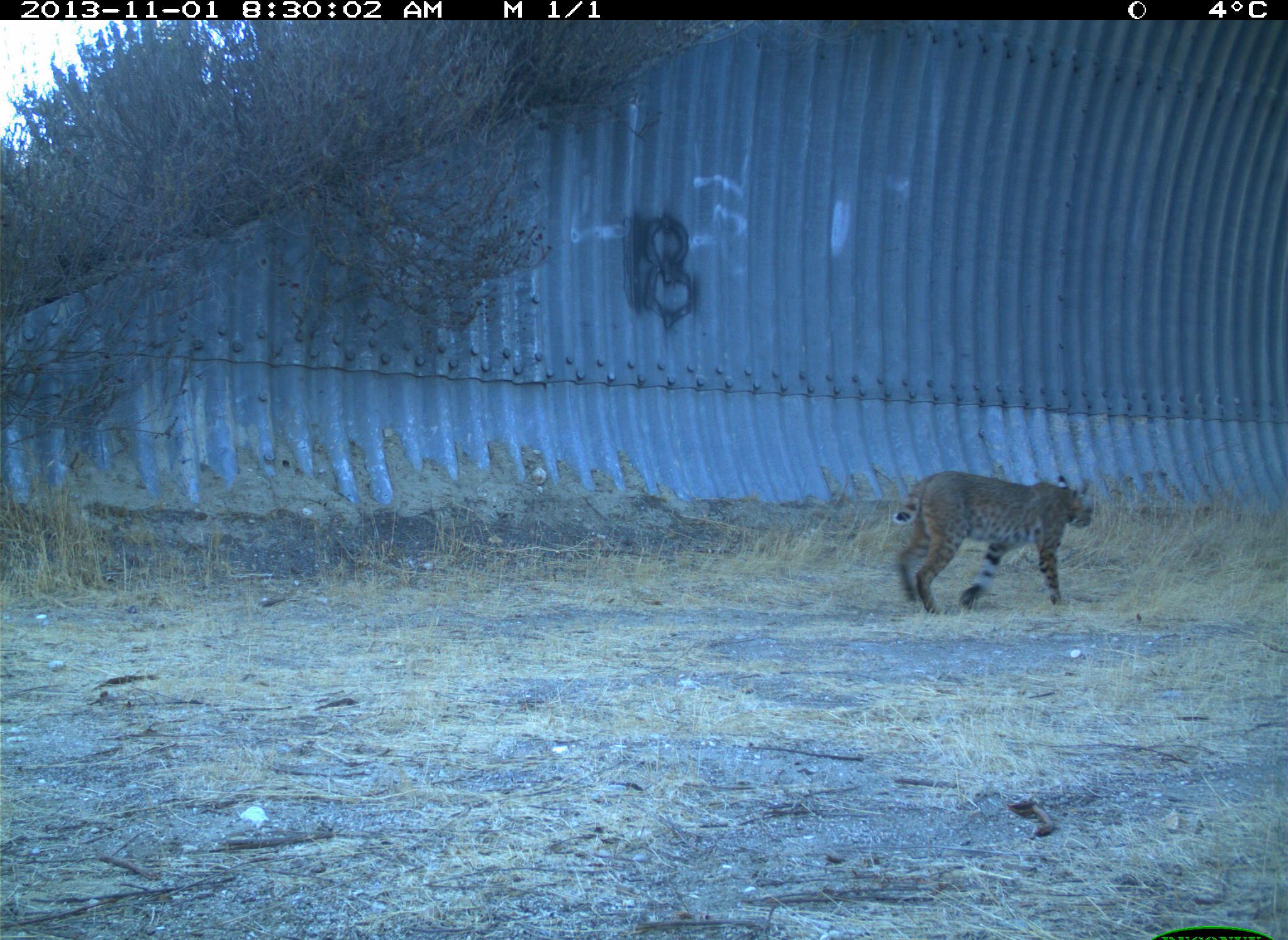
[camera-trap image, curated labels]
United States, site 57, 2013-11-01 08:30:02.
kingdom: Animalia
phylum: Chordata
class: Mammalia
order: Carnivora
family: Felidae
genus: Lynx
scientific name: Lynx rufus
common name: bobcat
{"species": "bobcat (Lynx rufus)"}